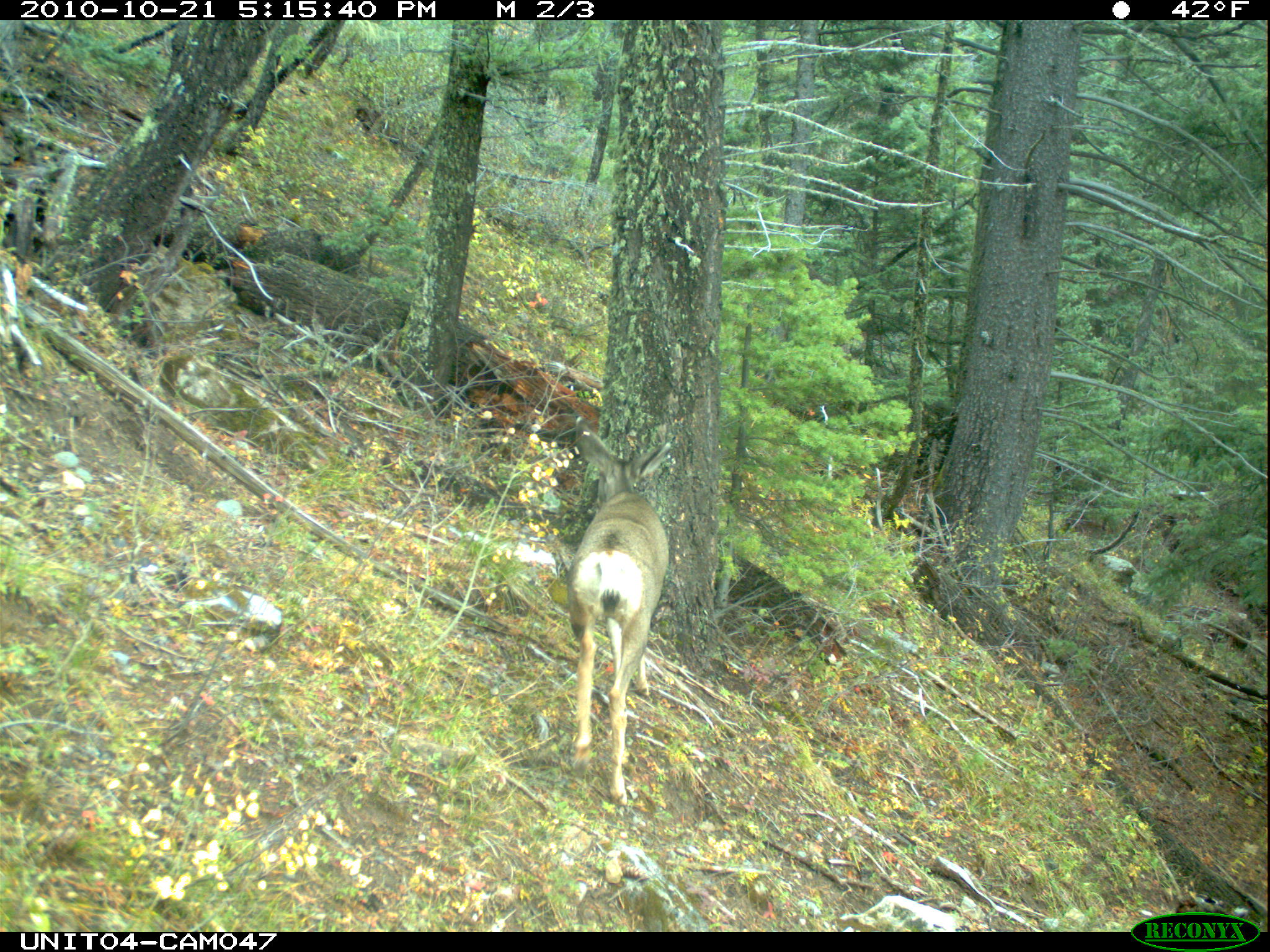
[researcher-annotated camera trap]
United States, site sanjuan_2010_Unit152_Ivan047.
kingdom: Animalia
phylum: Chordata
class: Mammalia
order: Artiodactyla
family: Cervidae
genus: Odocoileus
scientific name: Odocoileus hemionus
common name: mule deer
Odocoileus hemionus (mule deer).